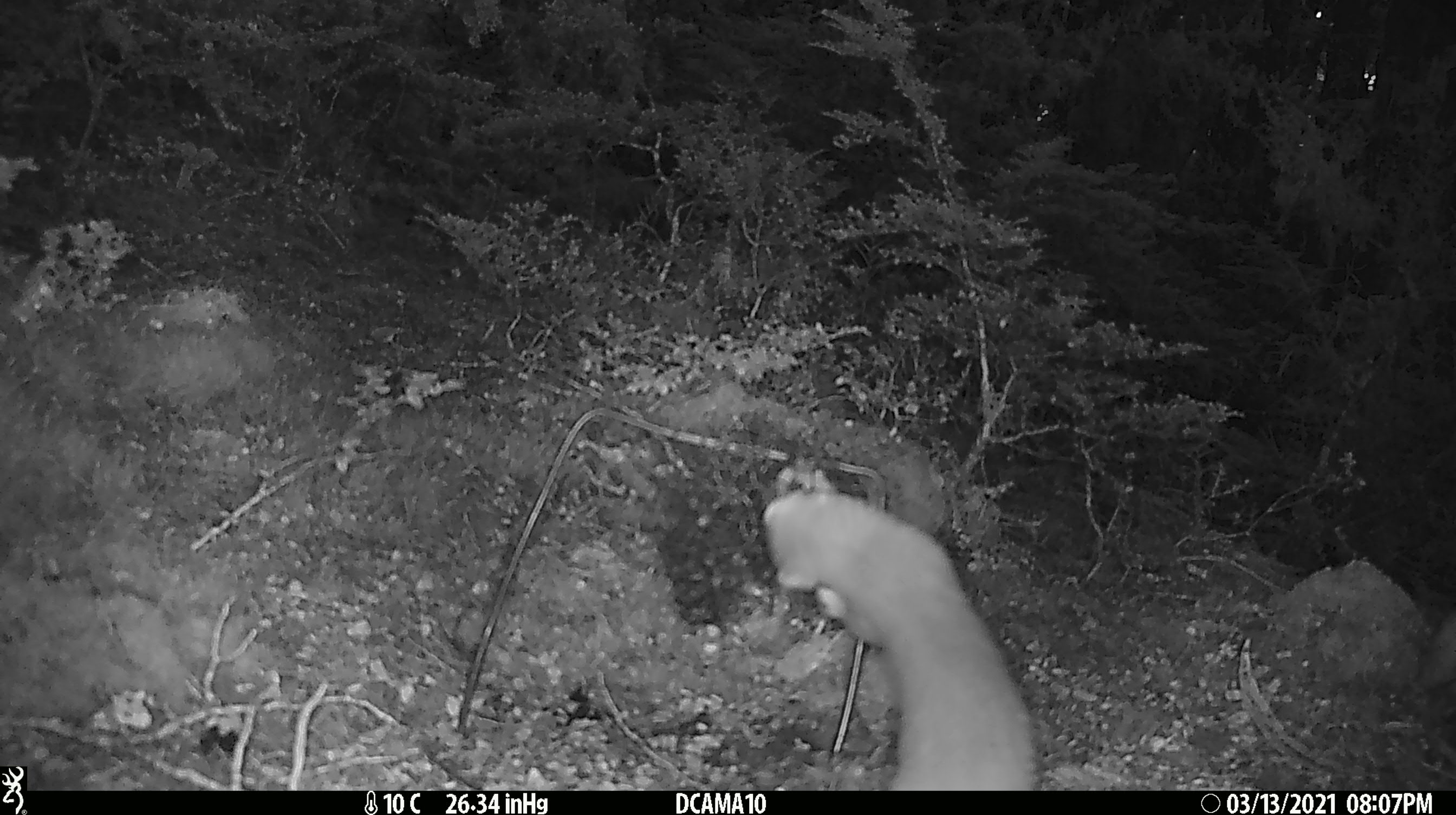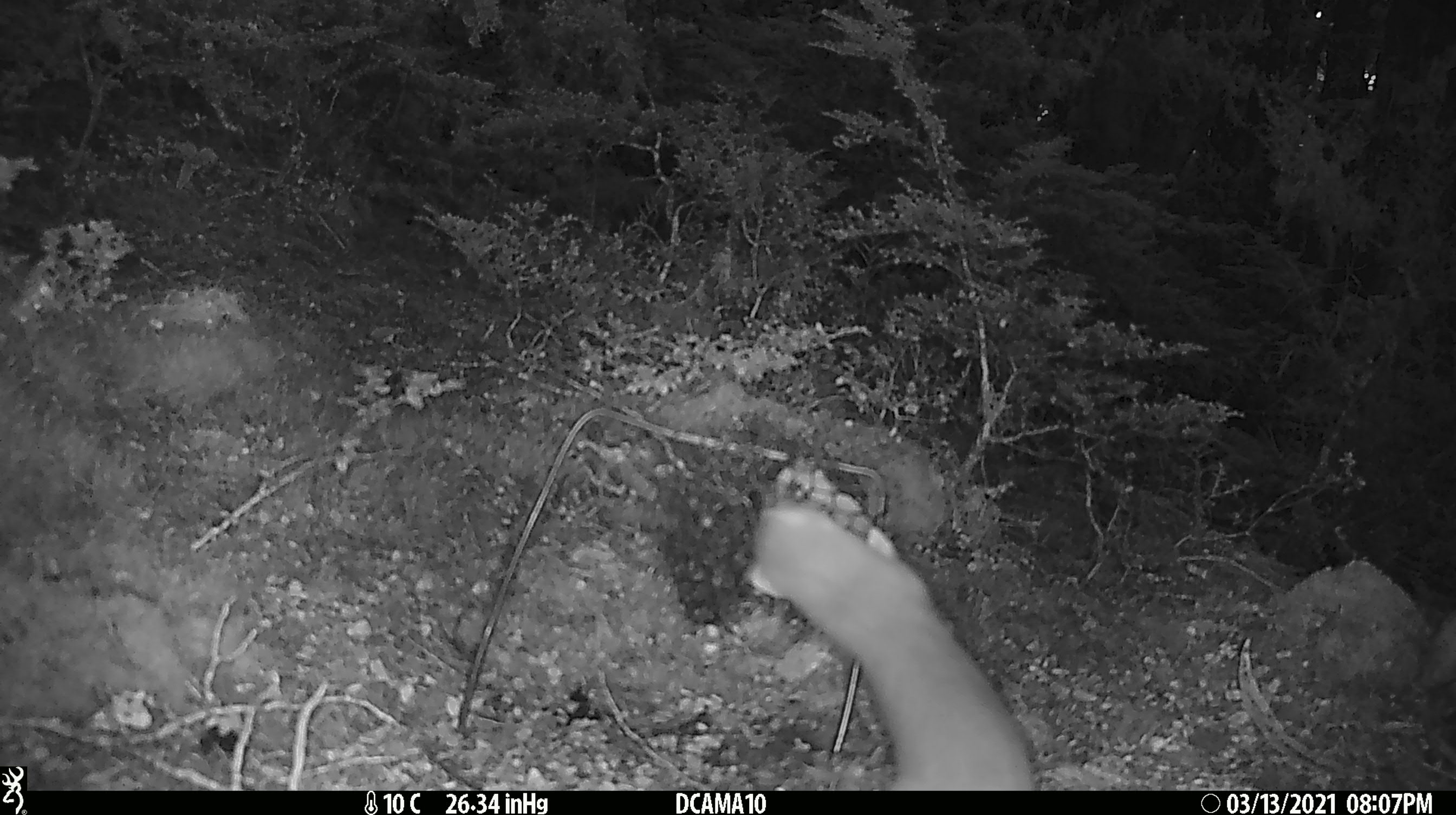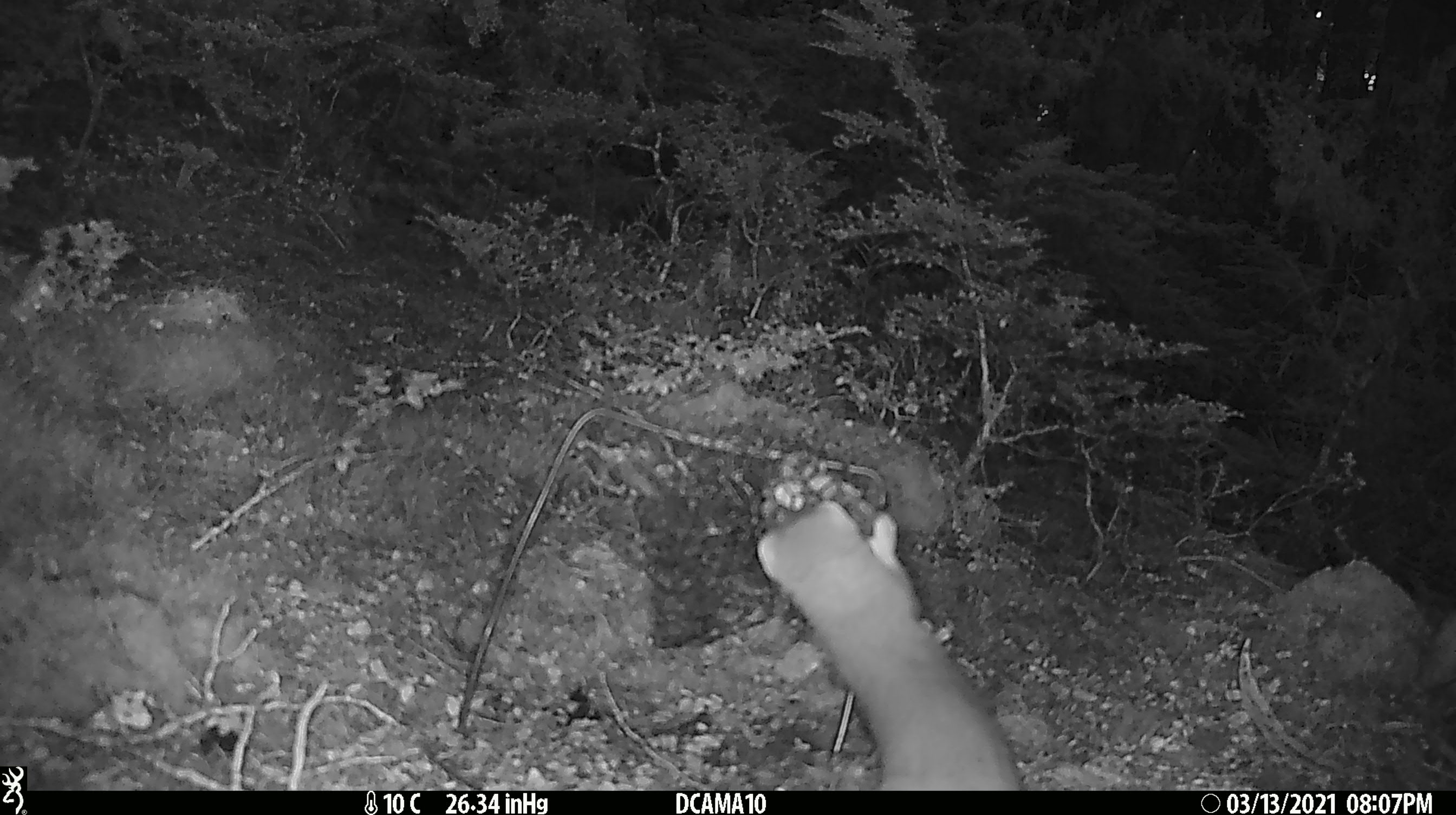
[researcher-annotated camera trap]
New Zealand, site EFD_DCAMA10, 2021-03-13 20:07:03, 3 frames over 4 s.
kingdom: Animalia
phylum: Chordata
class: Mammalia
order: Carnivora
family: Mustelidae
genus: Mustela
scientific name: Mustela erminea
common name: stoat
Stoat (Mustela erminea).